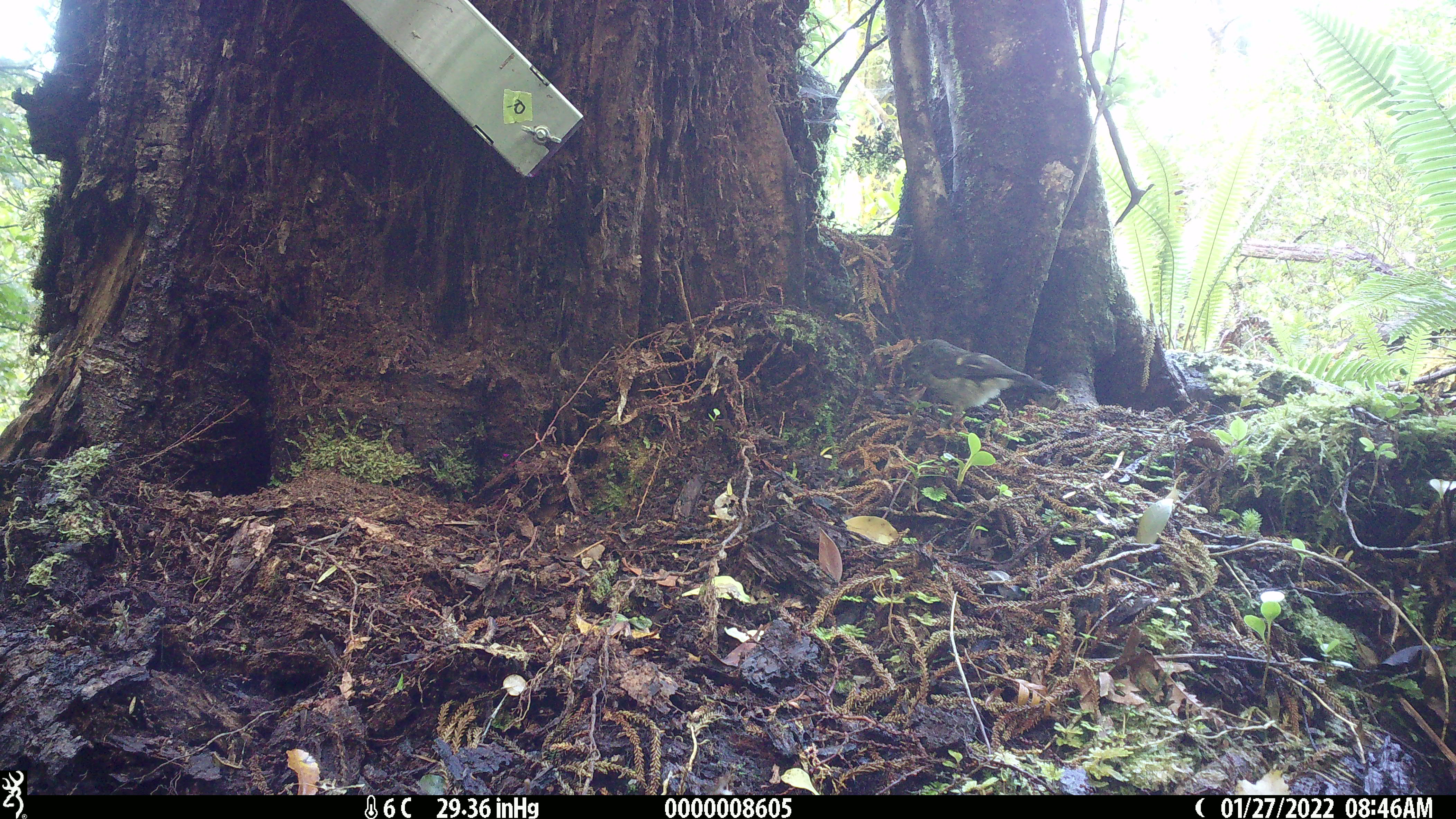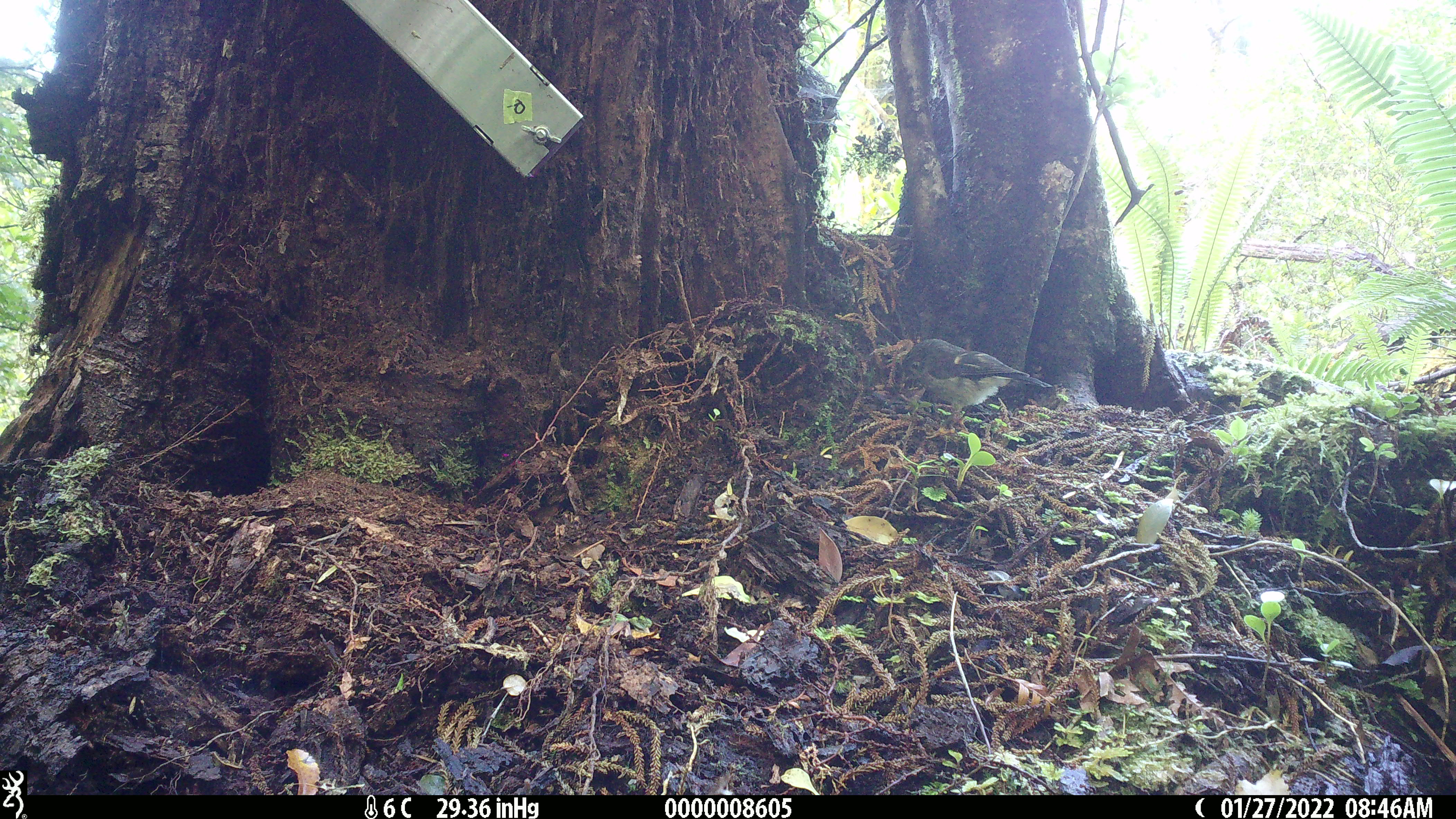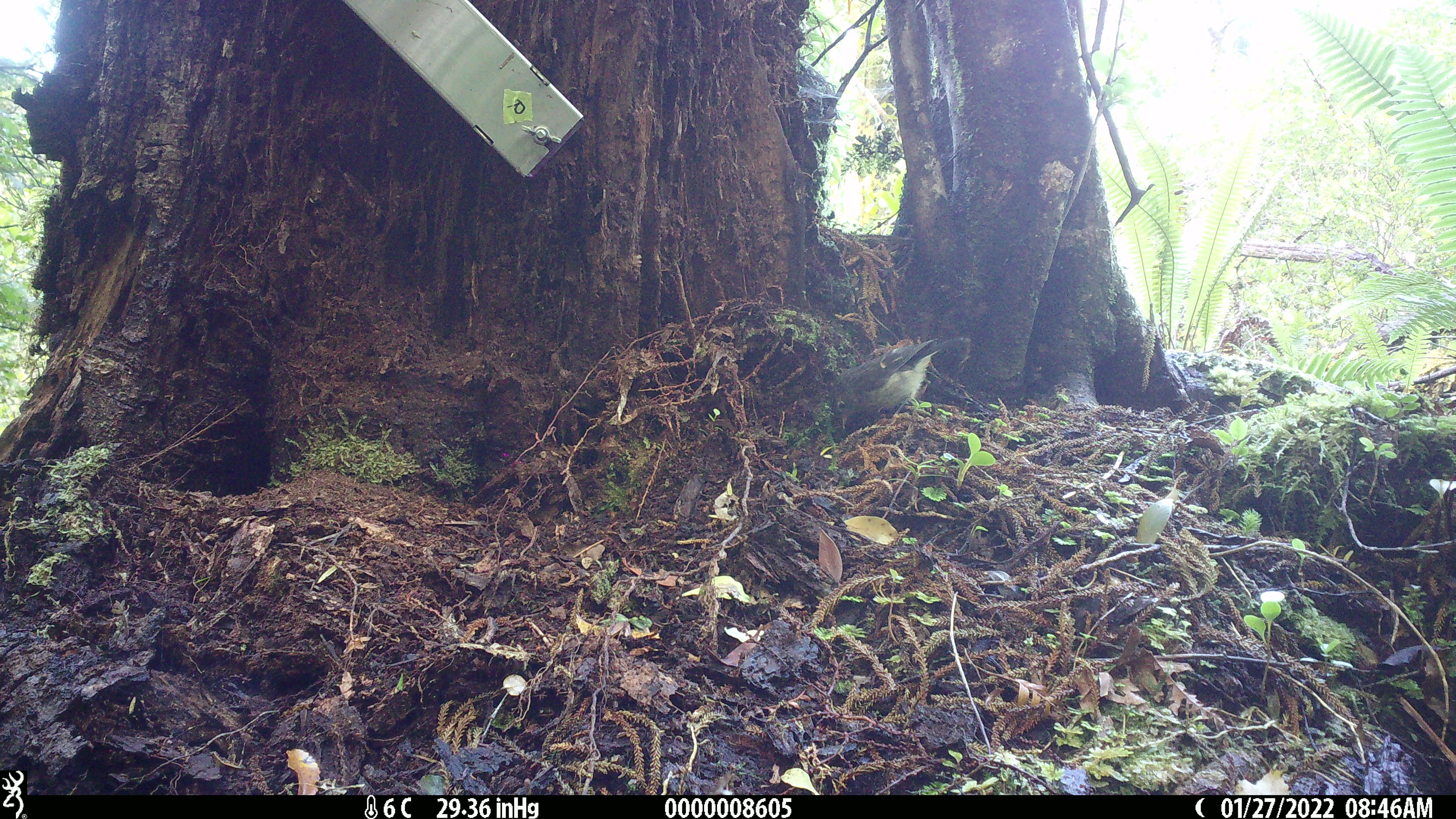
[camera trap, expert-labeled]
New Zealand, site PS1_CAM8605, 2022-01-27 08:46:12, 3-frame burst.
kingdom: Animalia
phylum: Chordata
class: Aves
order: Passeriformes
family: Petroicidae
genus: Petroica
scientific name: Petroica macrocephala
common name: tomtit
Tomtit (Petroica macrocephala).